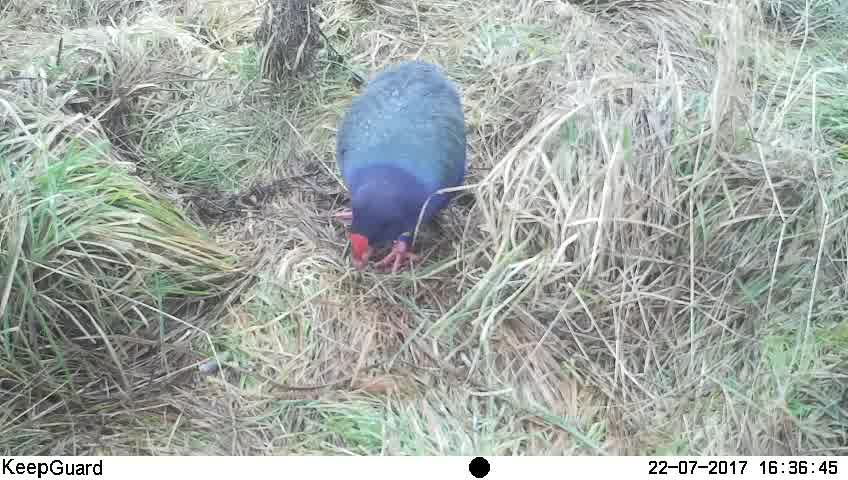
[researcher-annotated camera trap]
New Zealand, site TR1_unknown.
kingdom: Animalia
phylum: Chordata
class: Aves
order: Gruiformes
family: Rallidae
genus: Porphyrio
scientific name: Porphyrio mantelli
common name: takahe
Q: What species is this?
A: Takahe (Porphyrio mantelli).